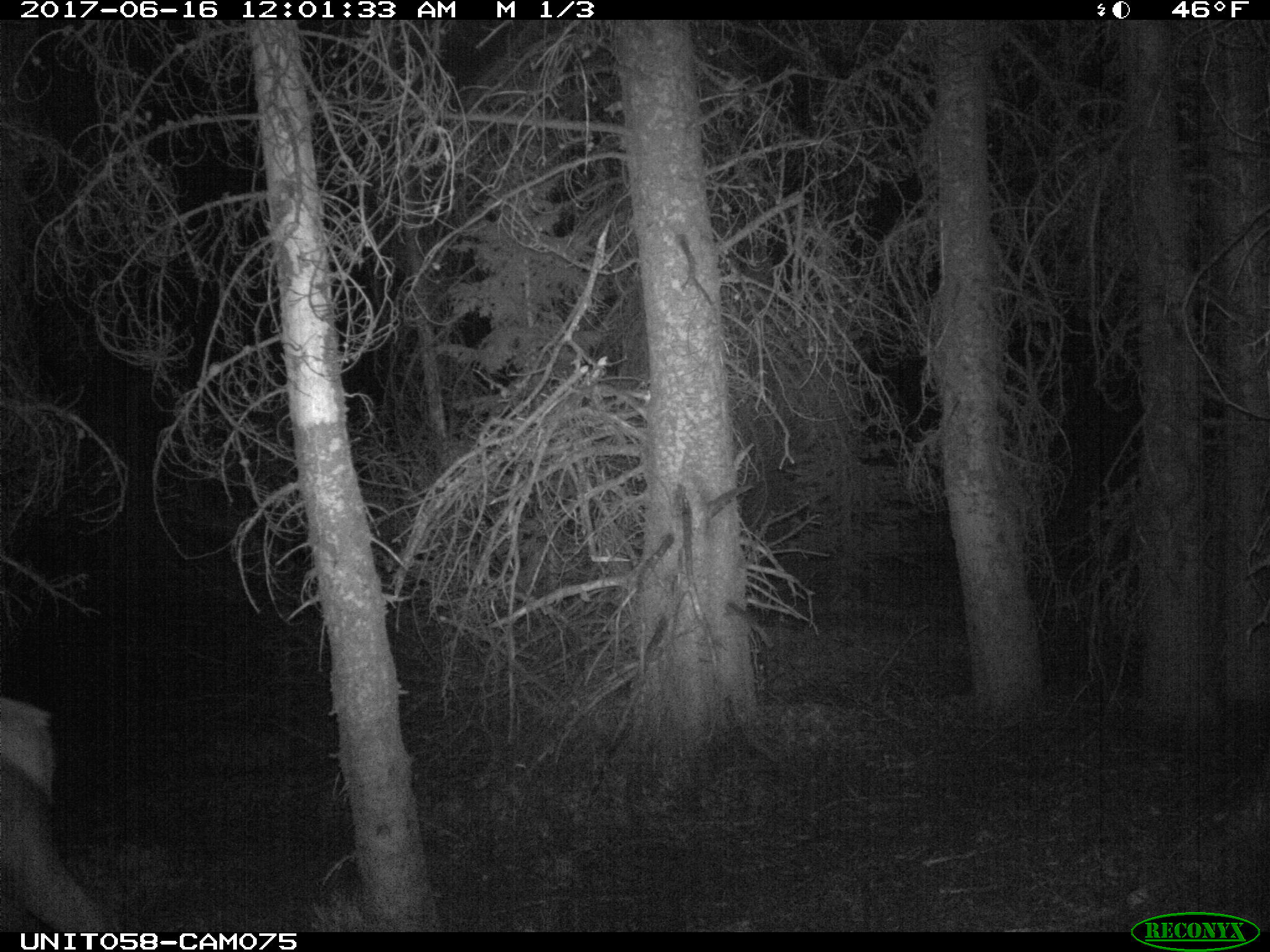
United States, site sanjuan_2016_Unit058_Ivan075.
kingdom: Animalia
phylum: Chordata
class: Mammalia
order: Artiodactyla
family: Cervidae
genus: Cervus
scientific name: Cervus elaphus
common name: red deer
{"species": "Cervus elaphus (red deer)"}